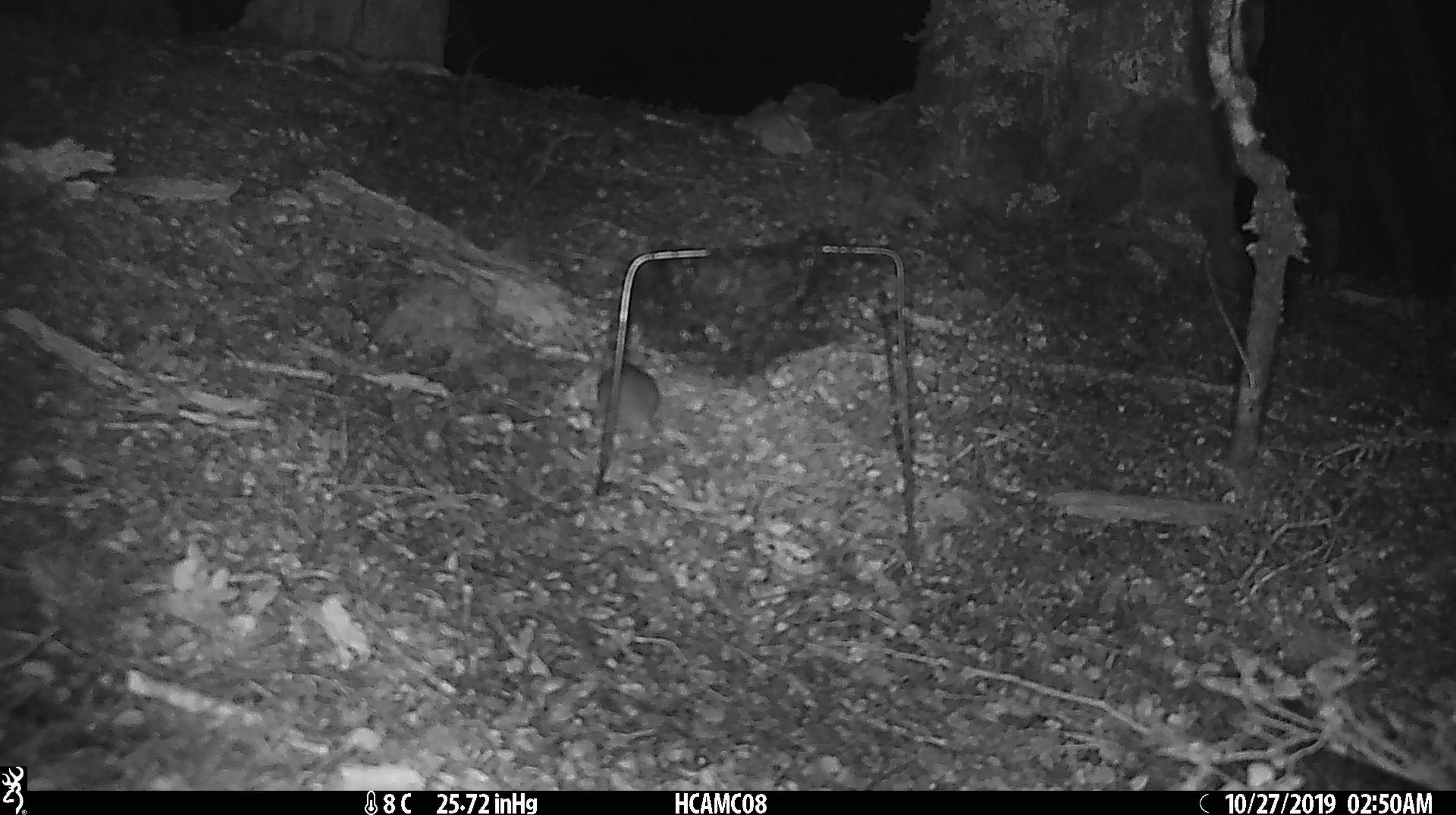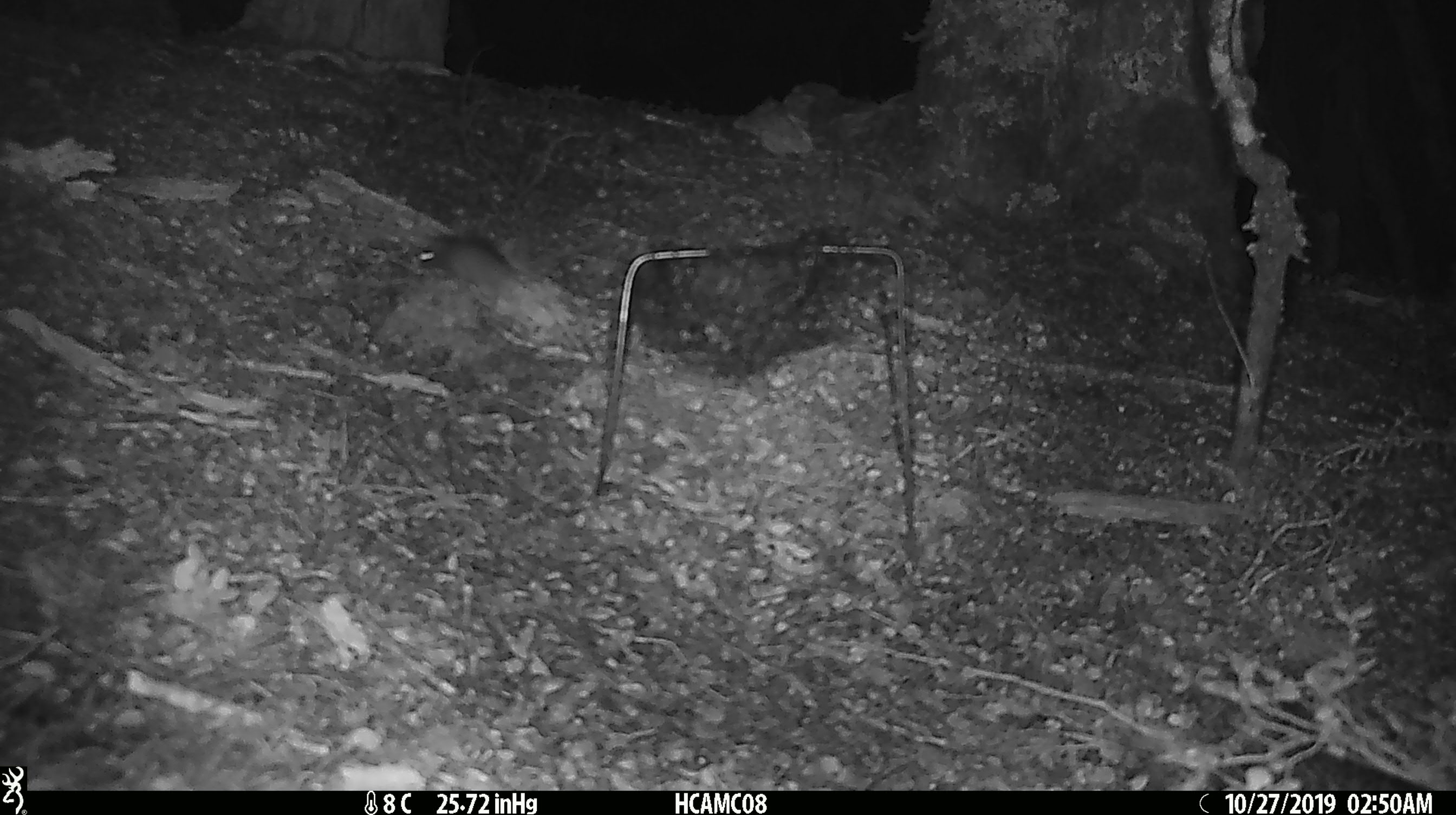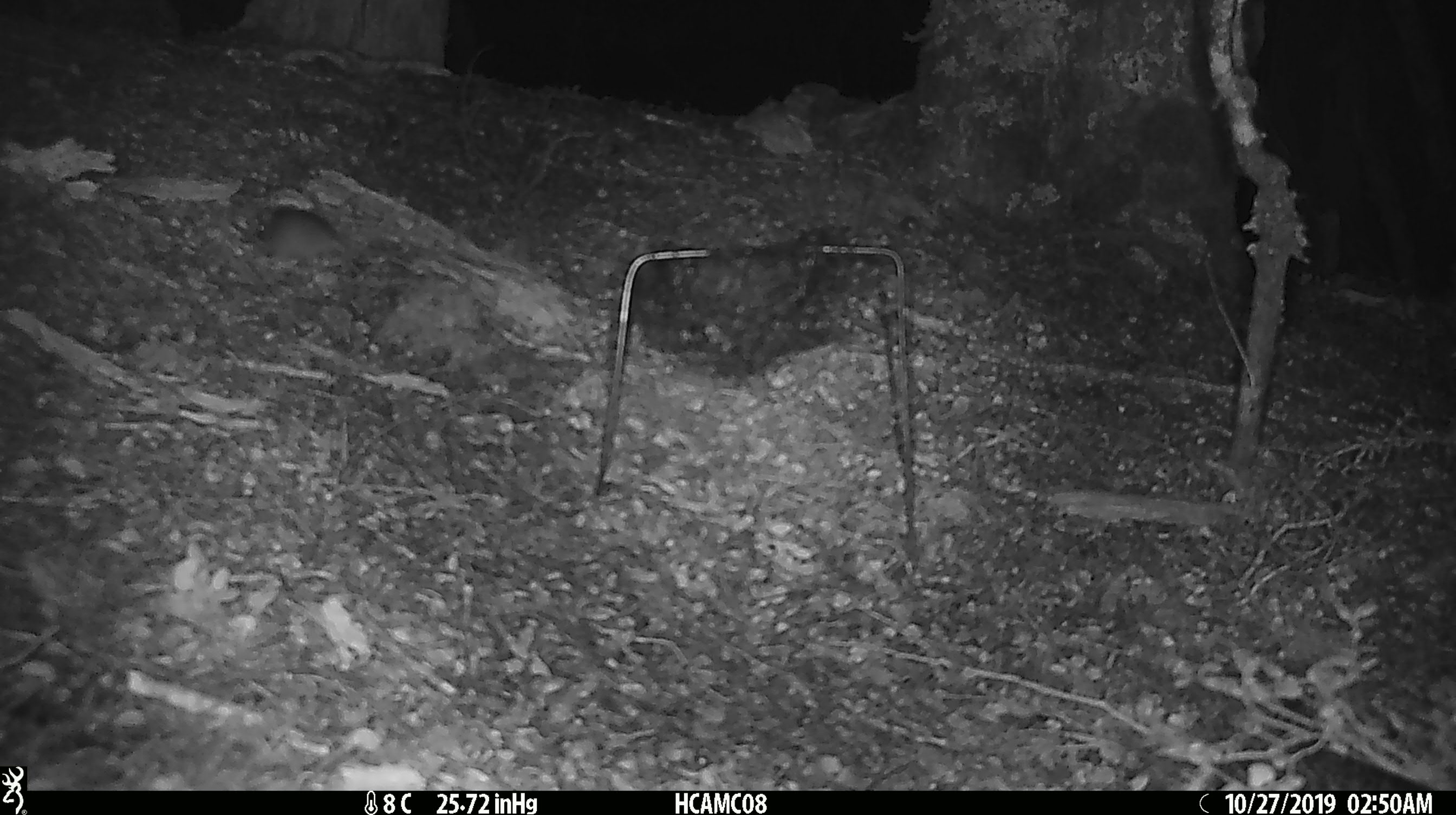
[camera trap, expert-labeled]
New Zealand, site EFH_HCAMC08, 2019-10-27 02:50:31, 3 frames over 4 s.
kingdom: Animalia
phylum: Chordata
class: Mammalia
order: Rodentia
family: Muridae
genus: Mus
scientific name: Mus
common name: mouse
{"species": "mouse (Mus)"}